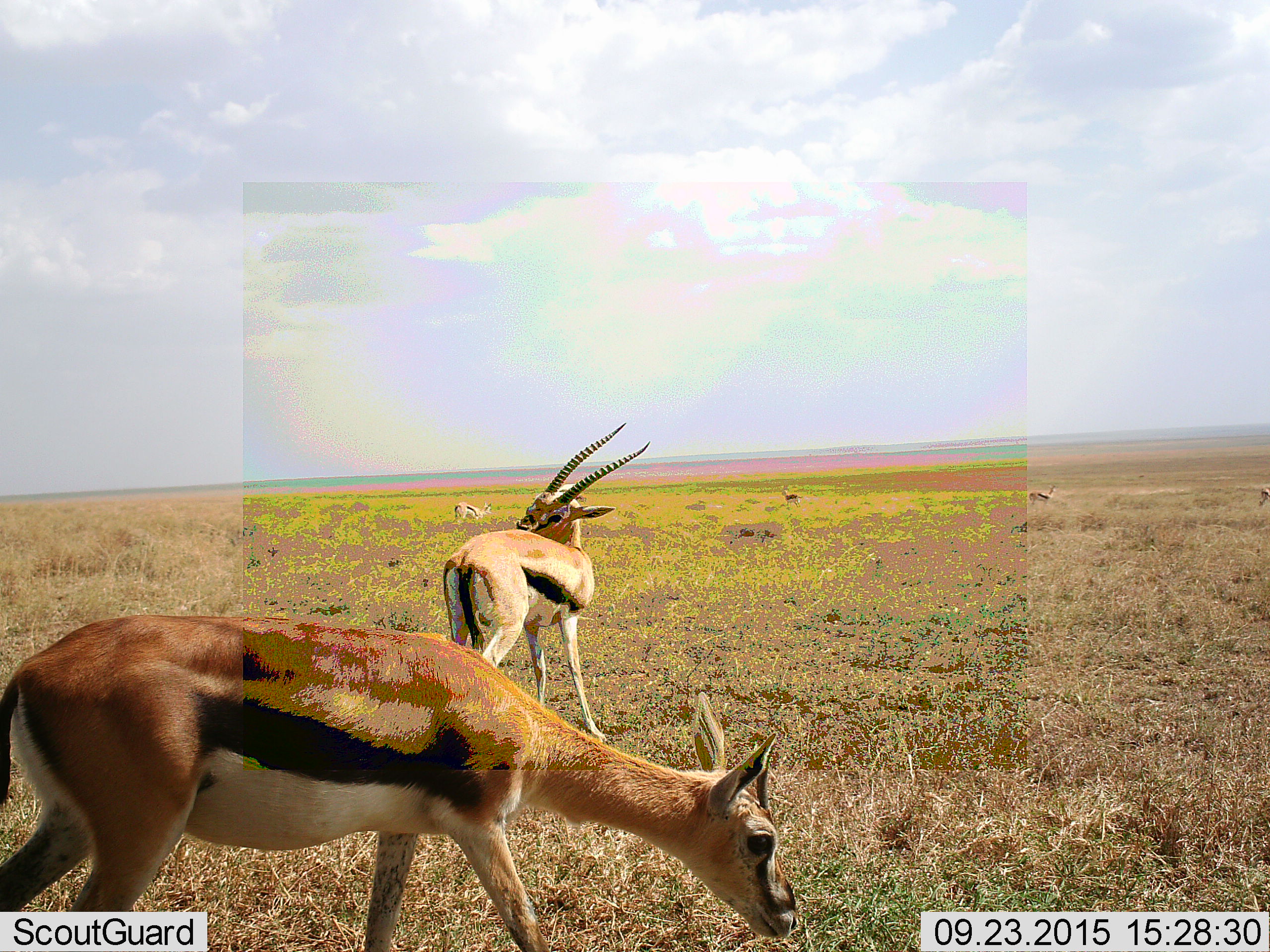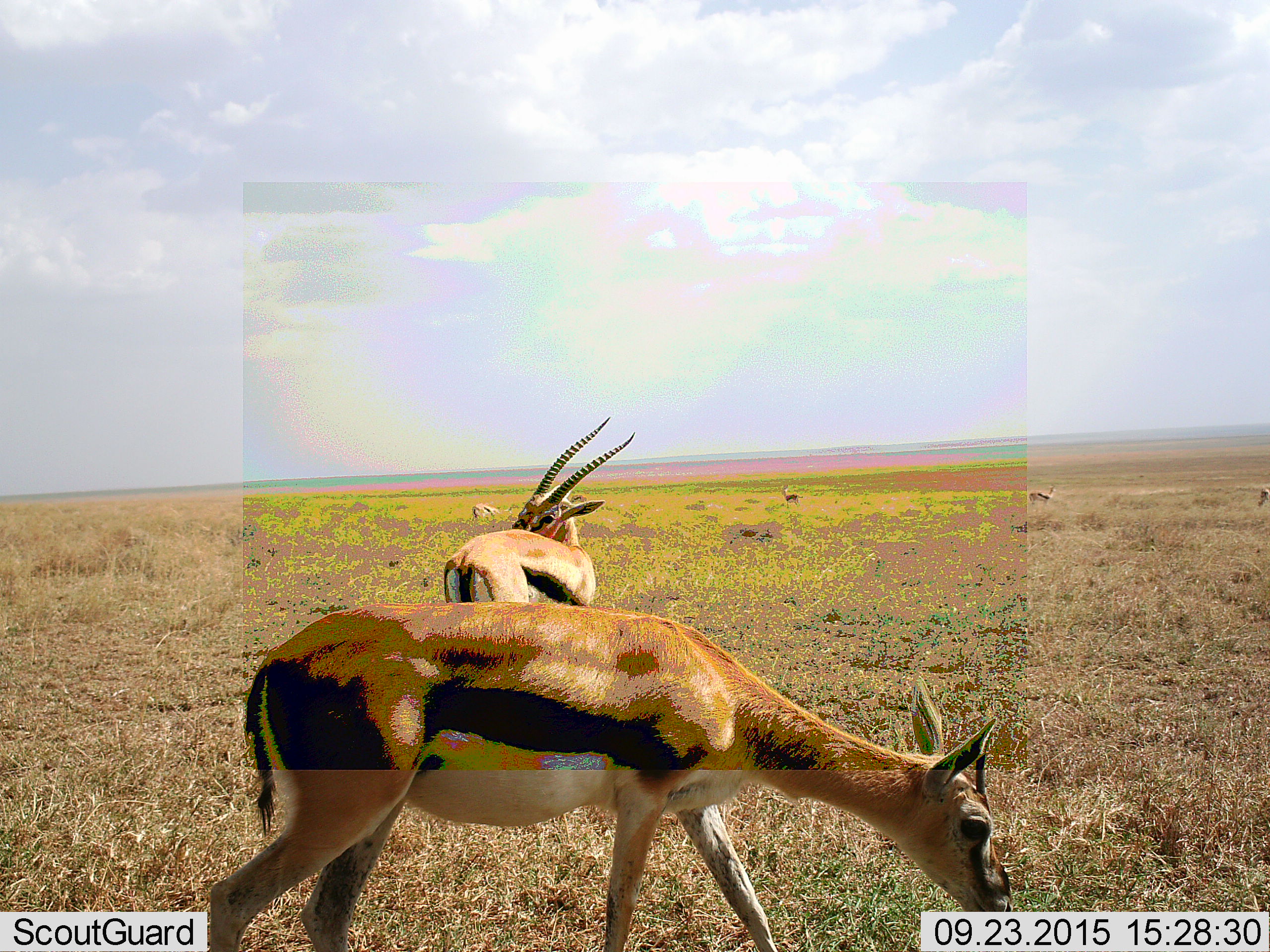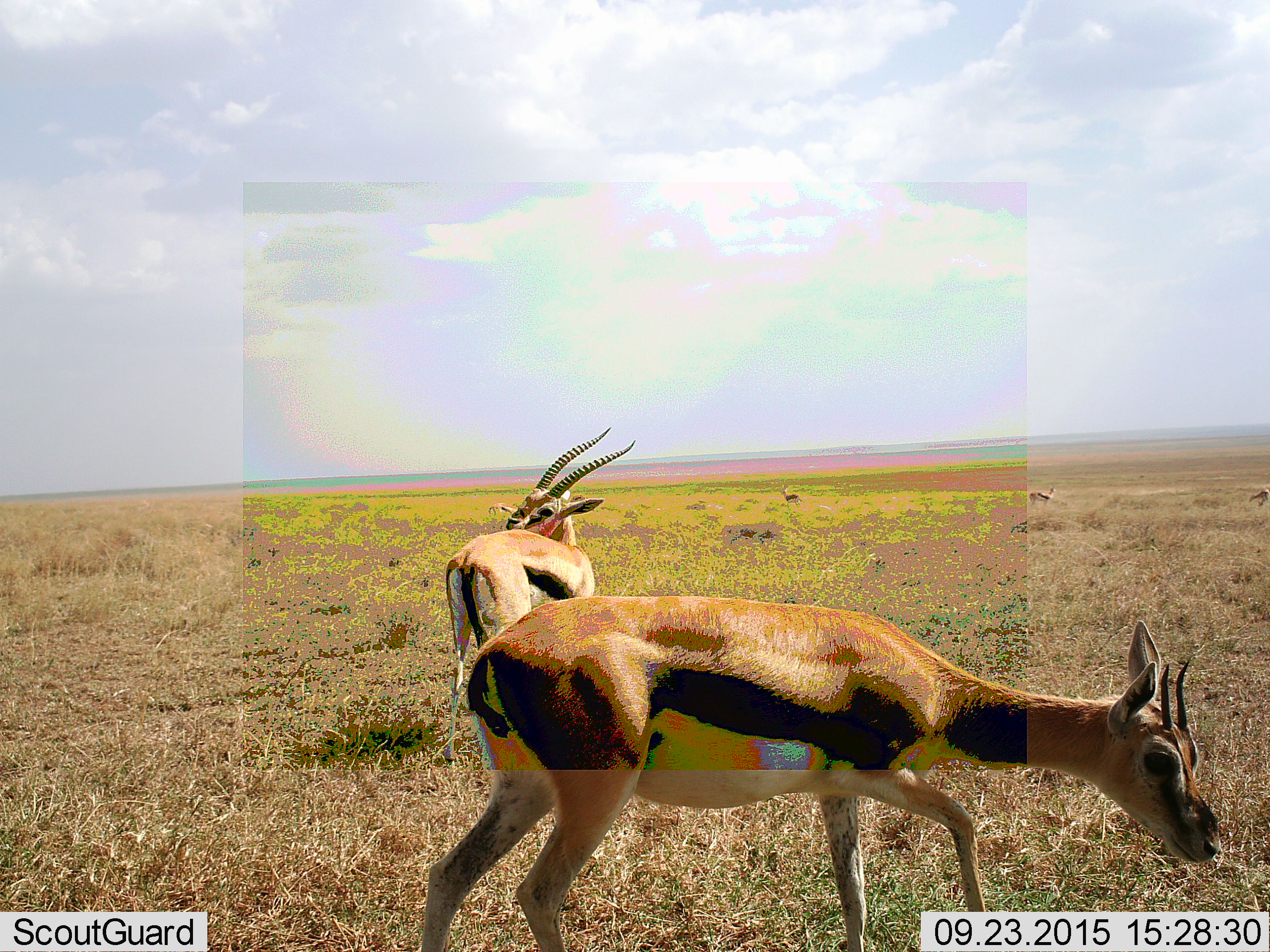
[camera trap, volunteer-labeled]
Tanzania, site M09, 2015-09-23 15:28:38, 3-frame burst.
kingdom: Animalia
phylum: Chordata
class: Mammalia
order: Artiodactyla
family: Bovidae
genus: Eudorcas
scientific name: Eudorcas thomsonii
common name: thomson's gazelle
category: gazellethomsons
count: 6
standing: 60%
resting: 0%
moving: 70%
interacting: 0%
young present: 0%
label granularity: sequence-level